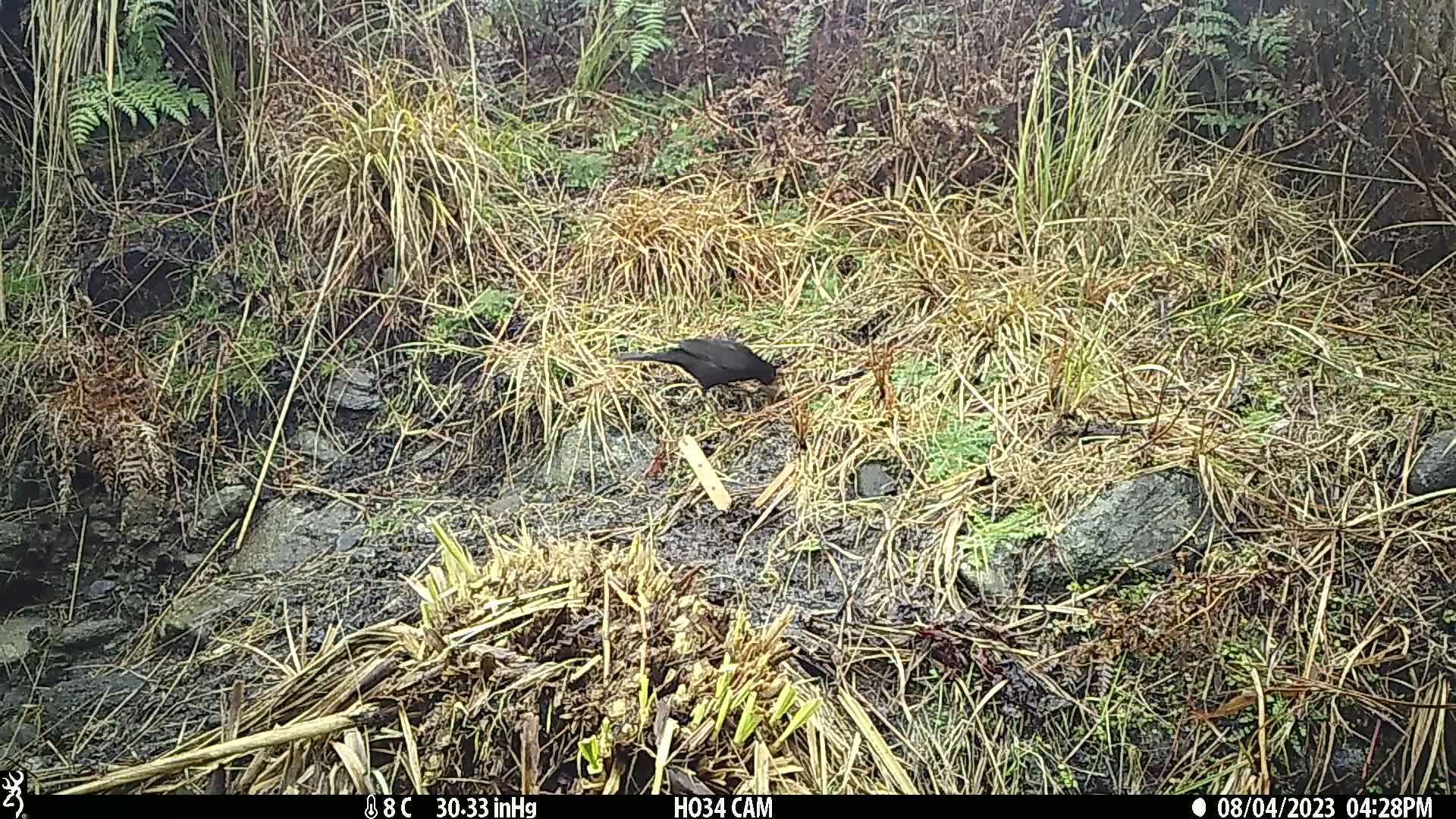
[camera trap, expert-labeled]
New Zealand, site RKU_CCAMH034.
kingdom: Animalia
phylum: Chordata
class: Aves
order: Passeriformes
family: Turdidae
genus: Turdus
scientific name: Turdus merula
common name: eurasian blackbird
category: blackbird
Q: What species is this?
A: Blackbird (eurasian blackbird) (Turdus merula).